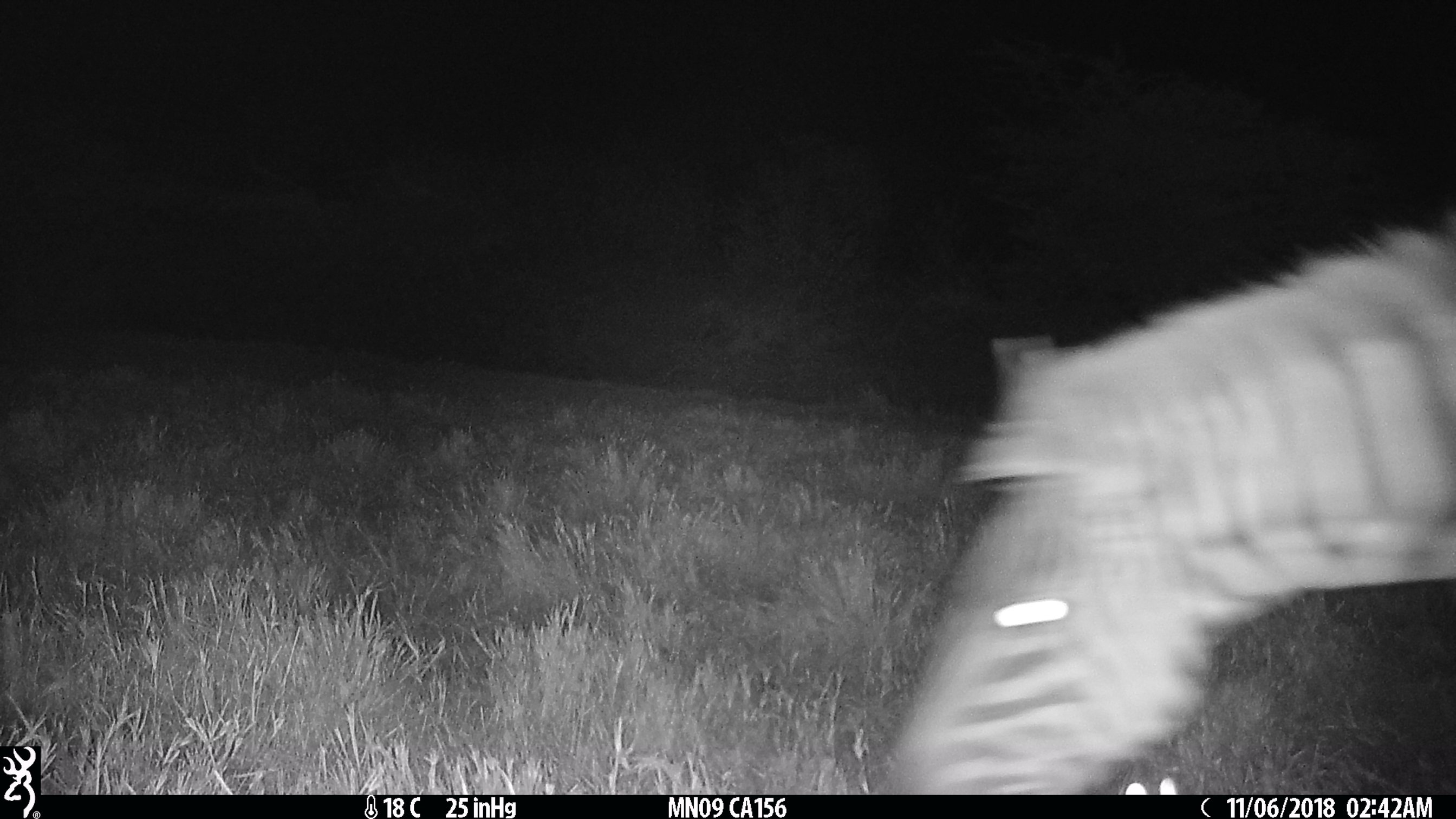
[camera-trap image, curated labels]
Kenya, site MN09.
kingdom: Animalia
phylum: Chordata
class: Mammalia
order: Perissodactyla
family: Equidae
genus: Equus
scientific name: Equus quagga burchellii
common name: burchell's zebra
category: zebra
Zebra (burchell's zebra) (Equus quagga burchellii).